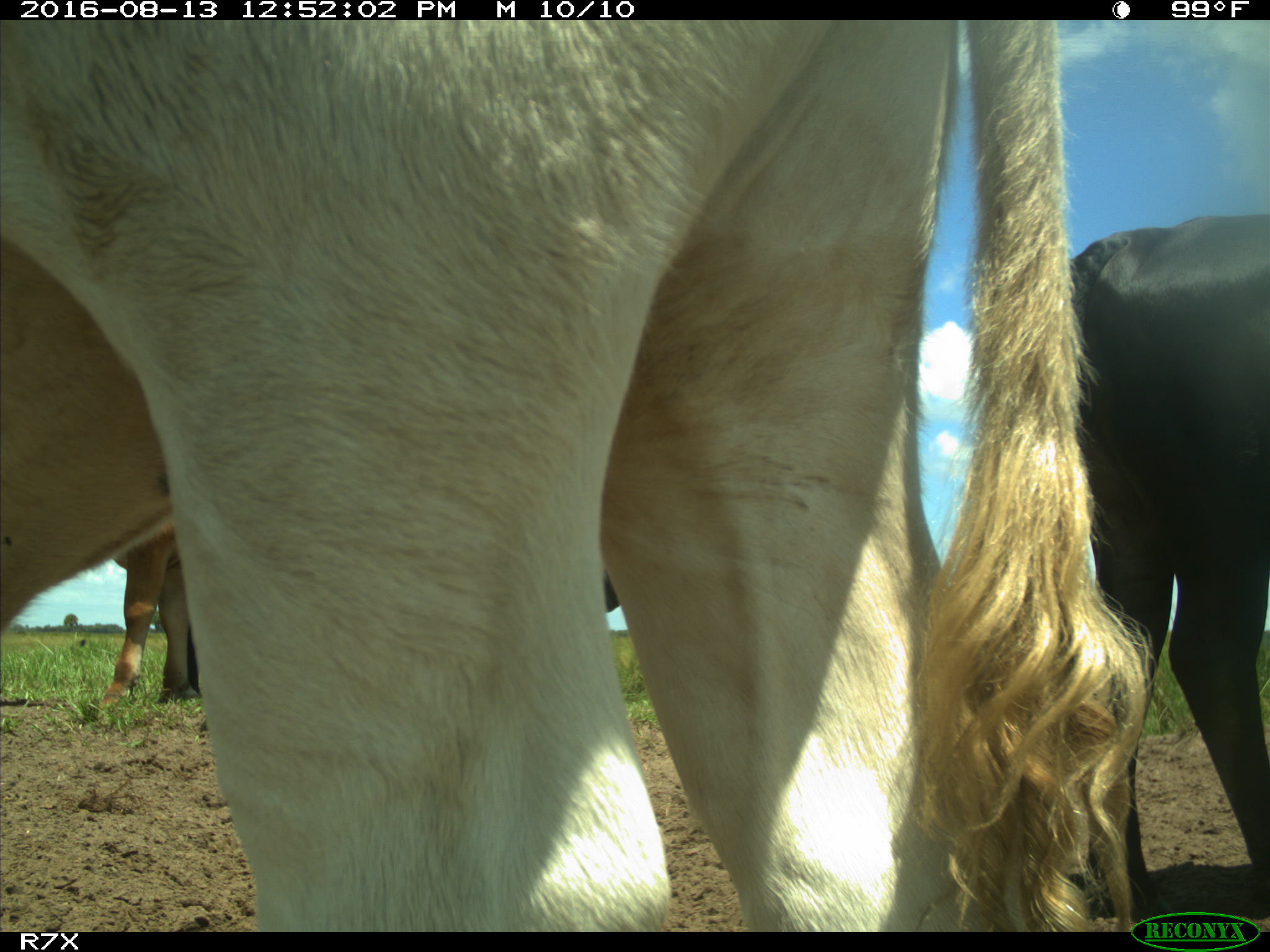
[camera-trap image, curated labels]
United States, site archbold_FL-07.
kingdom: Animalia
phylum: Chordata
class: Mammalia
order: Artiodactyla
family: Bovidae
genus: Bos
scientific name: Bos taurus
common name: domestic cow